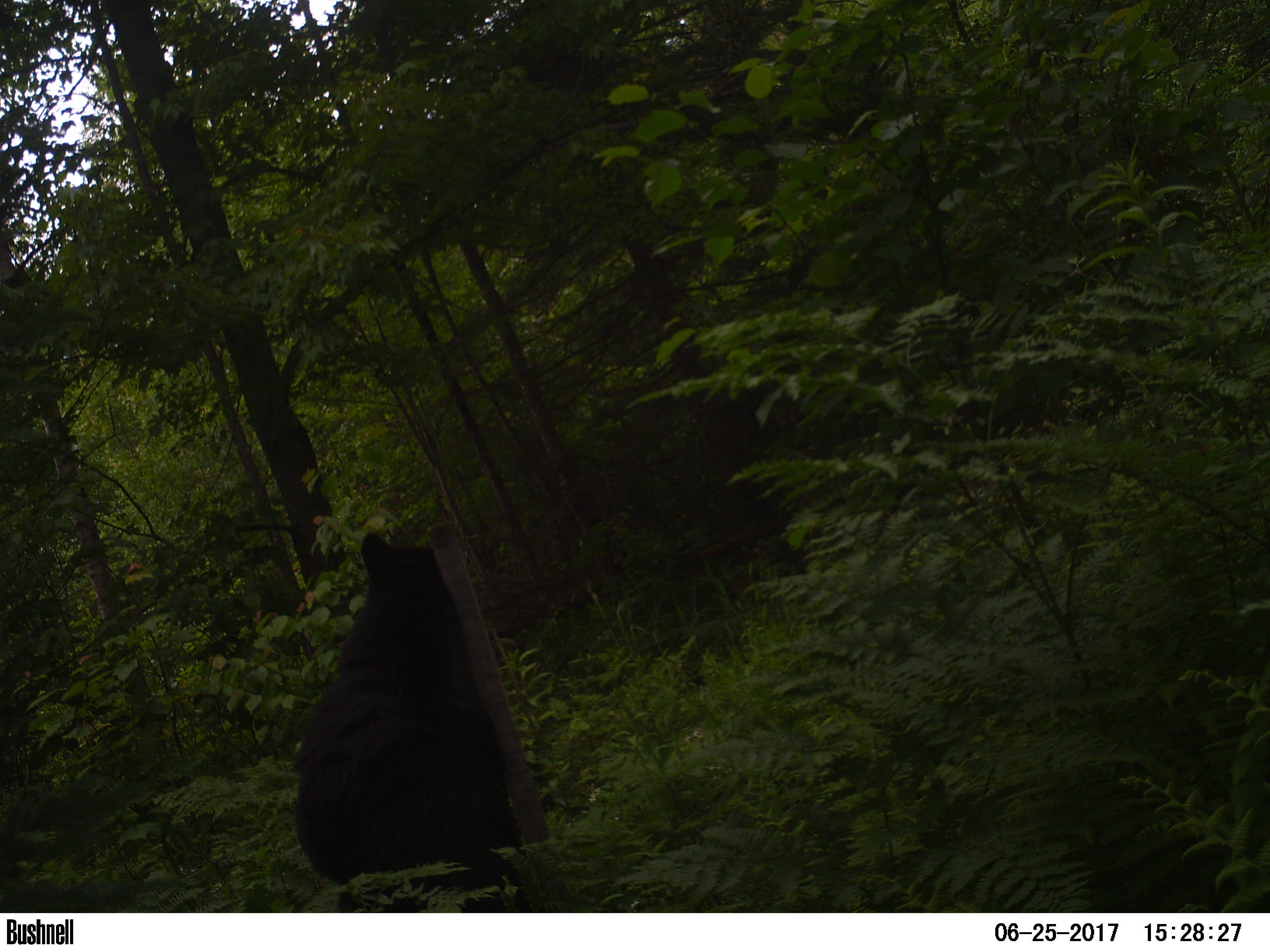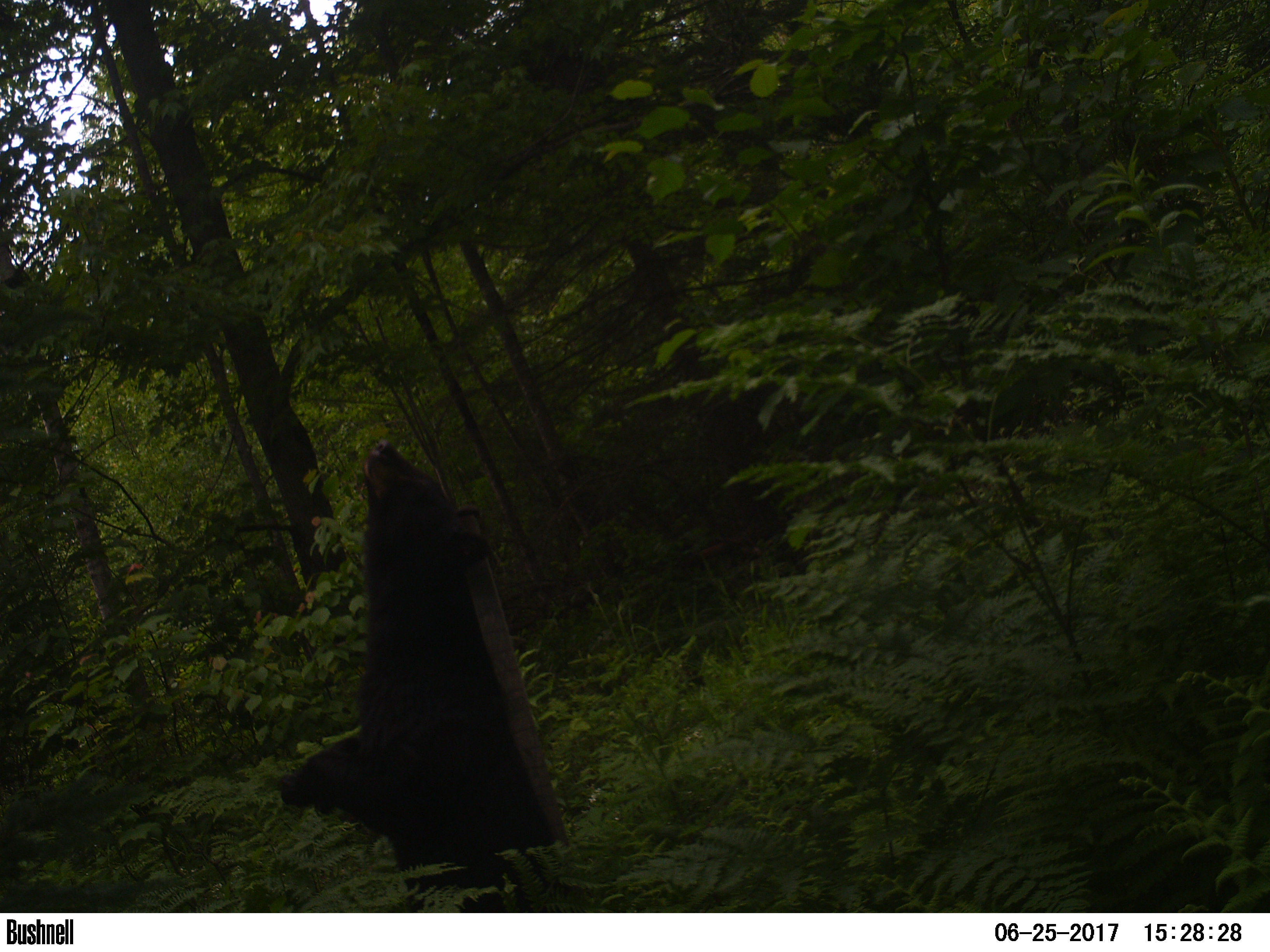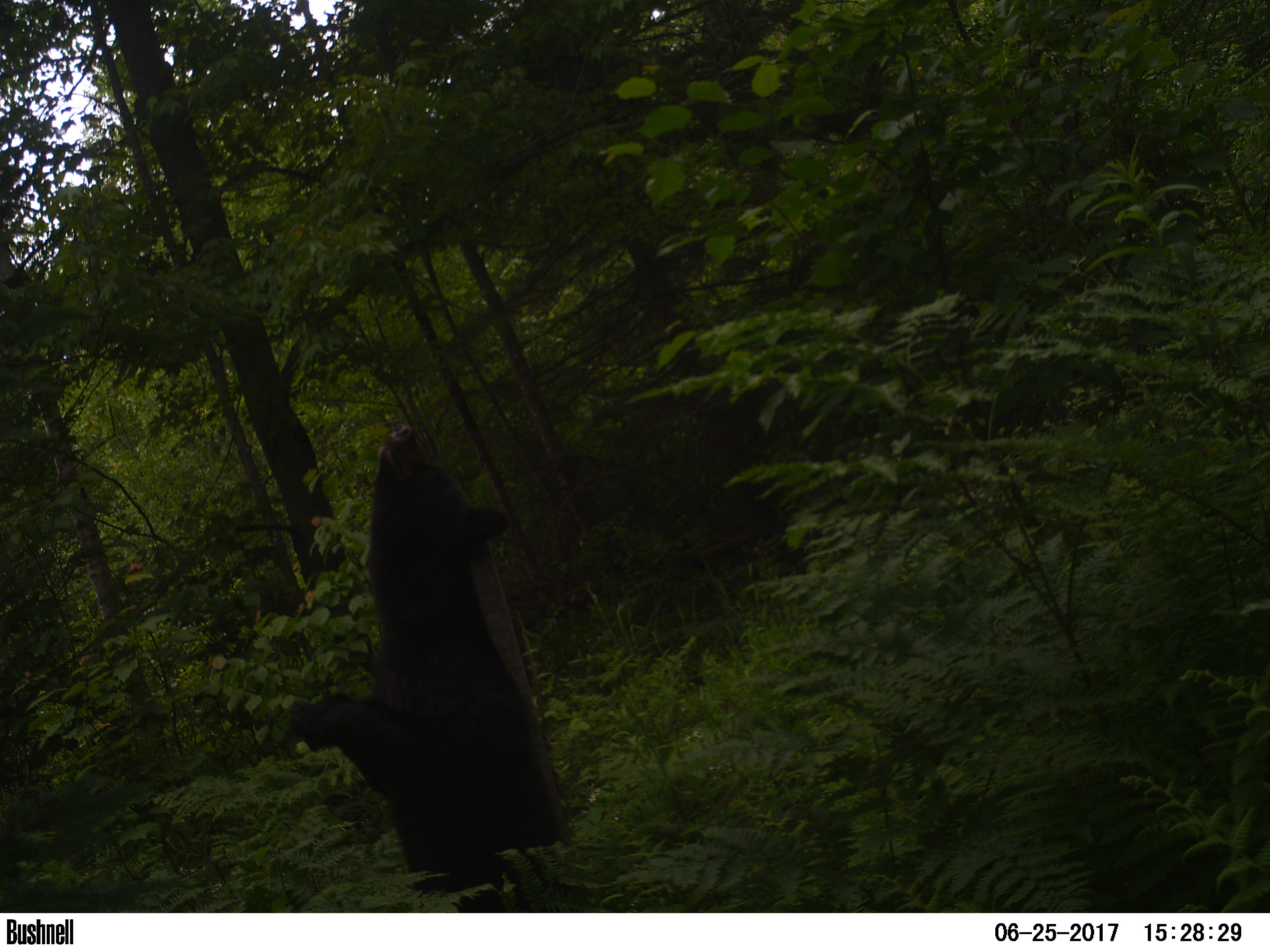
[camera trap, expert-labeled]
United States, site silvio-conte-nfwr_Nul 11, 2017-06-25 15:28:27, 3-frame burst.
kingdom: Animalia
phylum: Chordata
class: Mammalia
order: Carnivora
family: Ursidae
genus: Ursus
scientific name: Ursus americanus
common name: black bear